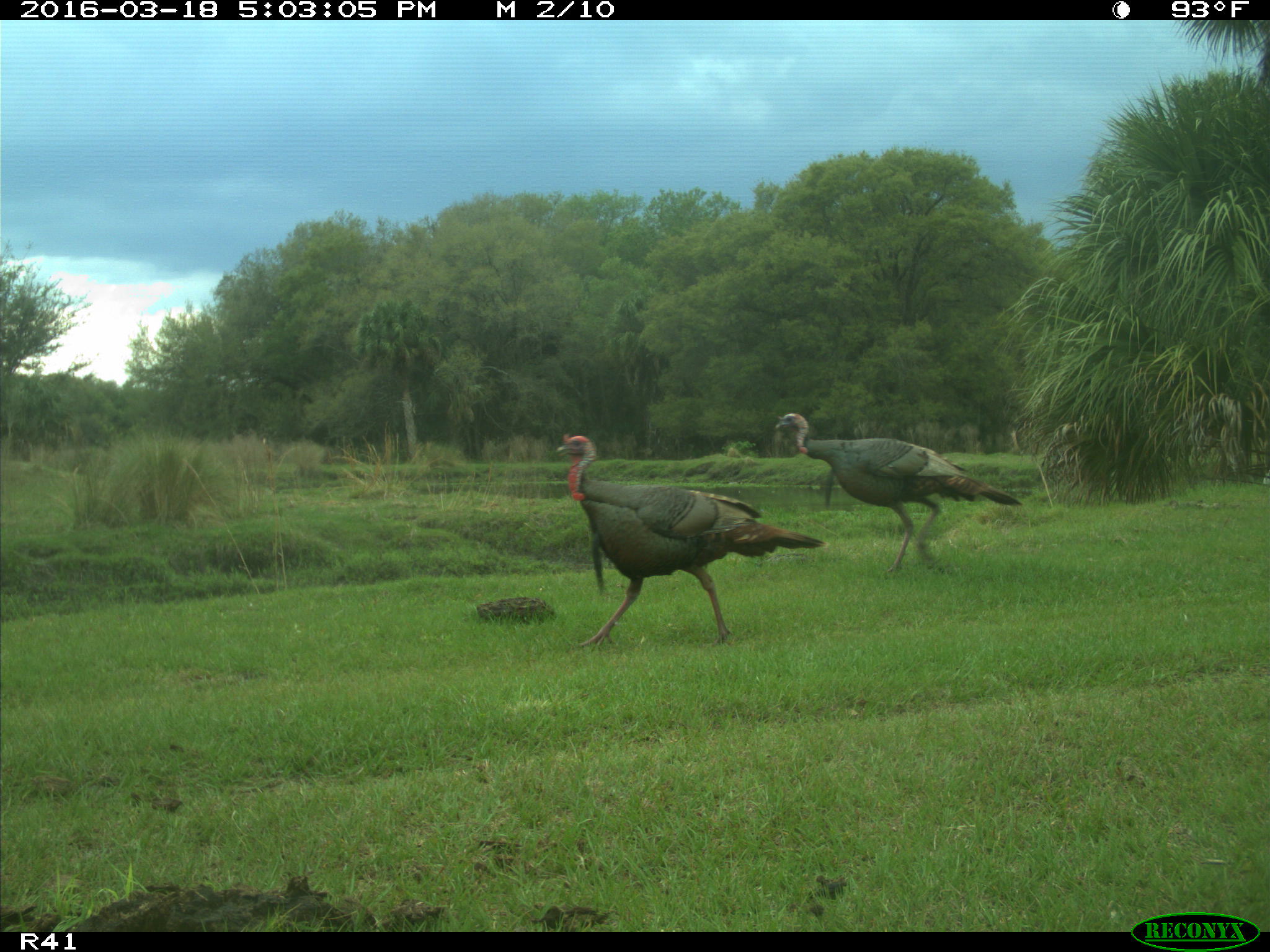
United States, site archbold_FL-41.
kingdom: Animalia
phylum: Chordata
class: Aves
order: Galliformes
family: Phasianidae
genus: Meleagris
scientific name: Meleagris gallopavo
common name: wild turkey